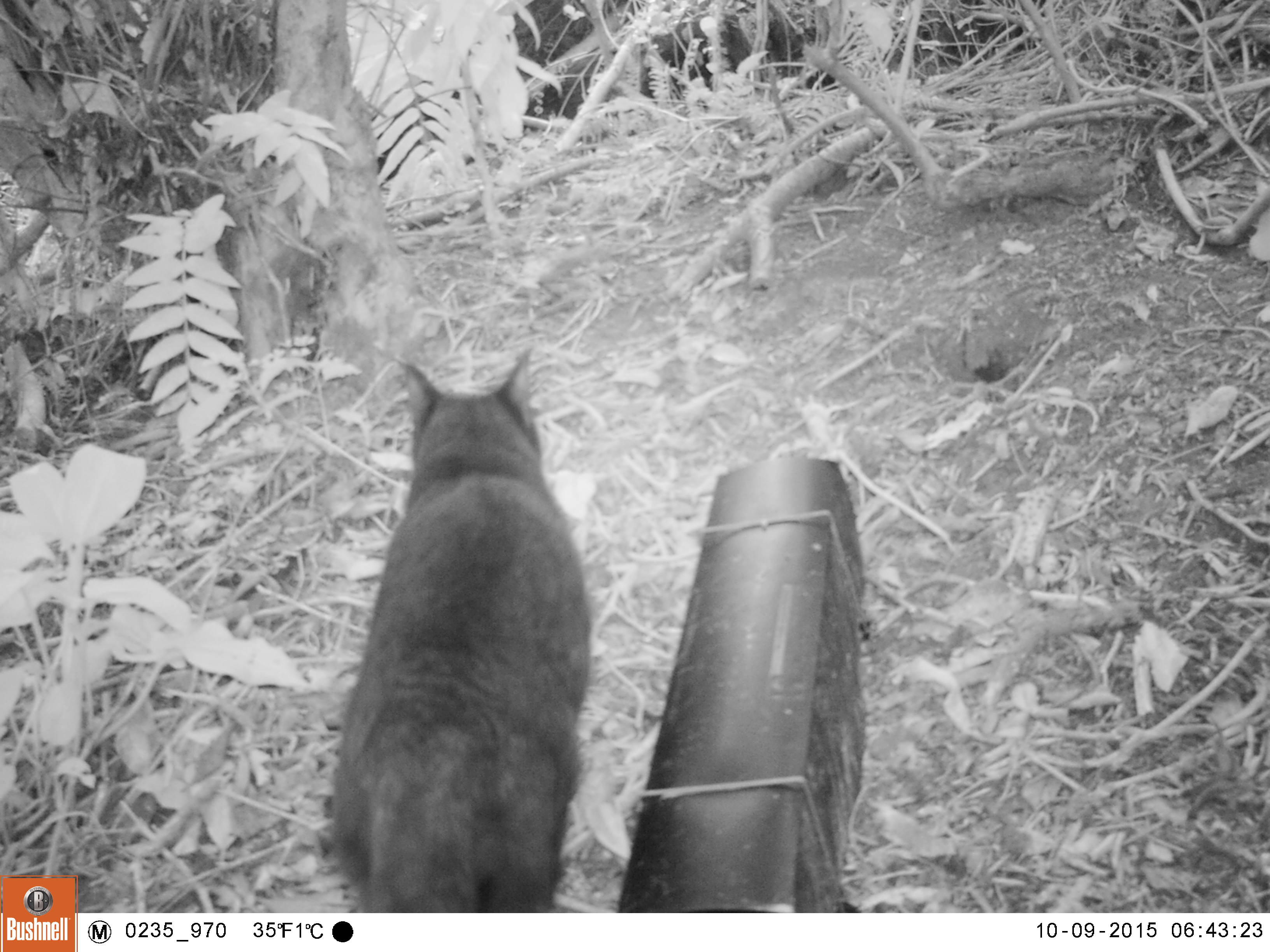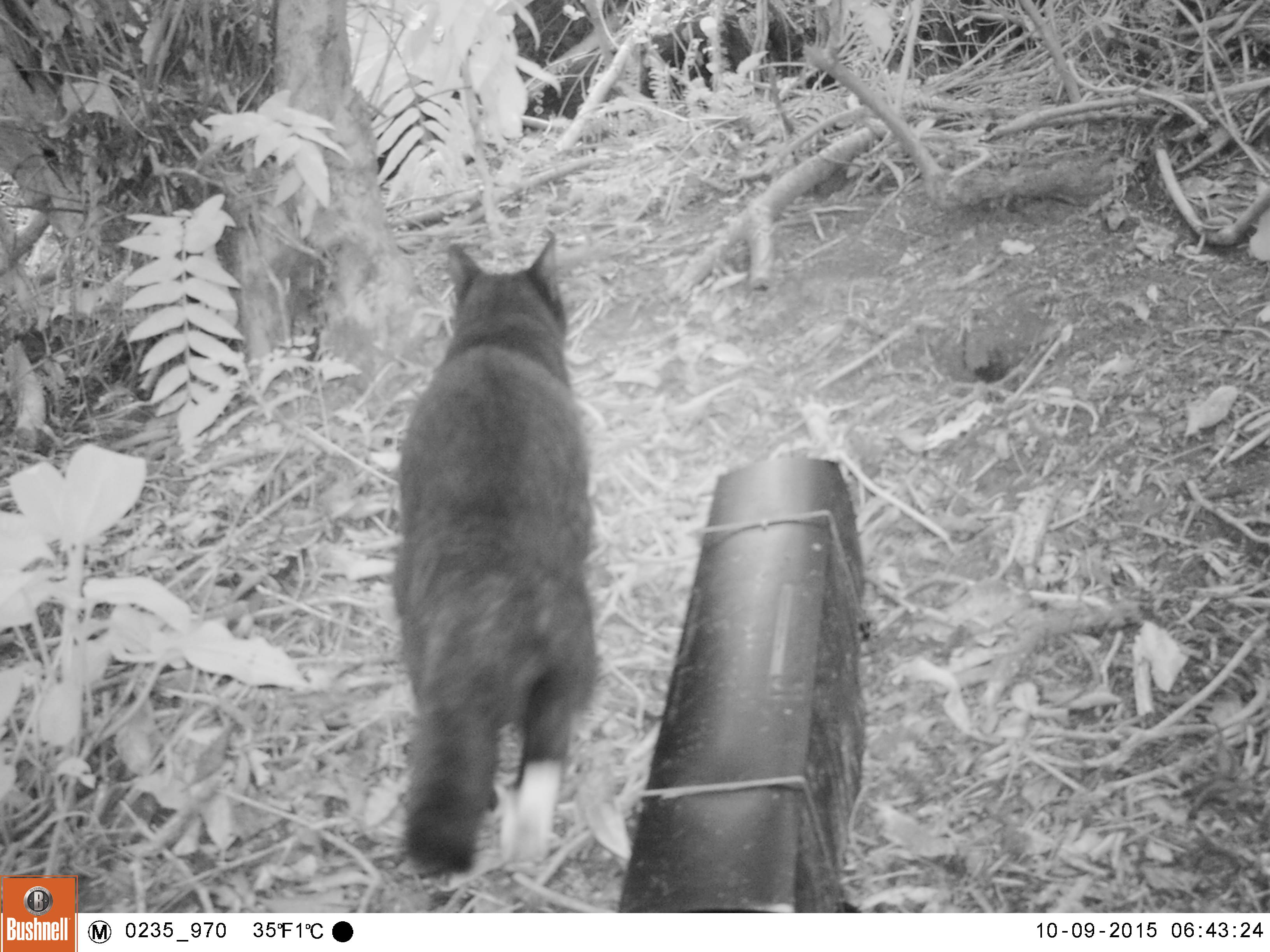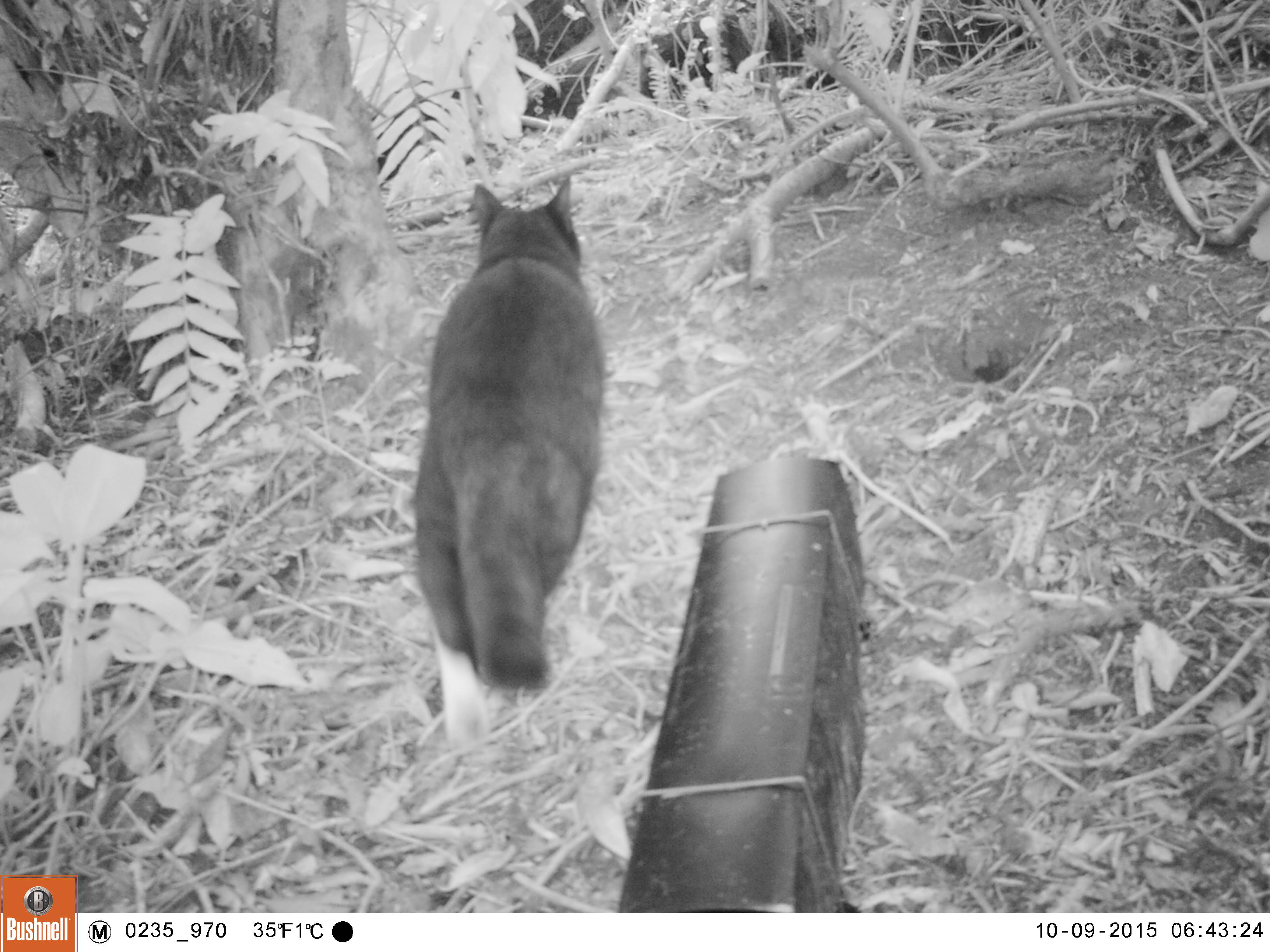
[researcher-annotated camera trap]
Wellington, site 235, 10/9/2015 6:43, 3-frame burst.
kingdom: Animalia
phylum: Chordata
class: Mammalia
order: Carnivora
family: Felidae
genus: Felis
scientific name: Felis catus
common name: cat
Cat (Felis catus).